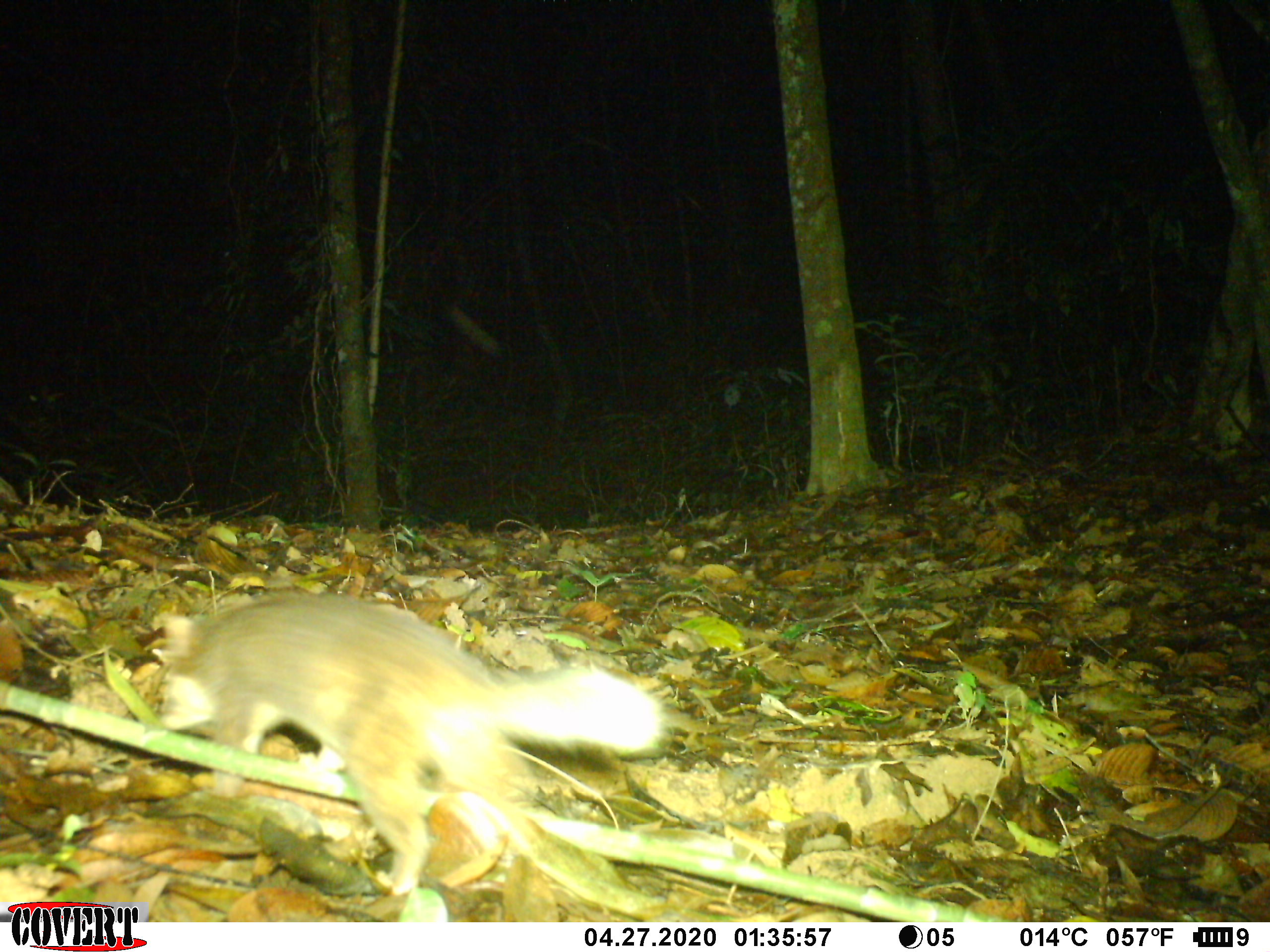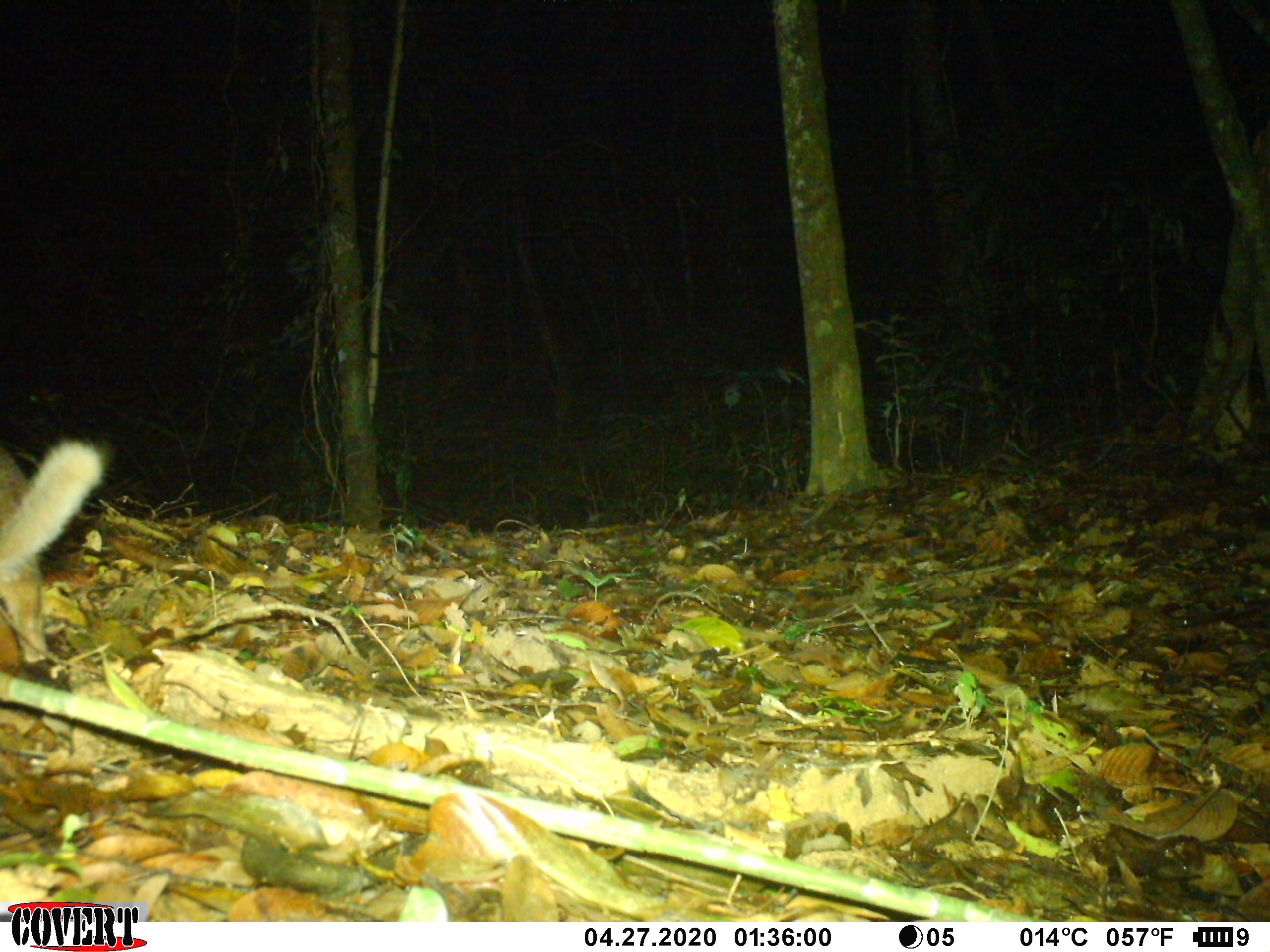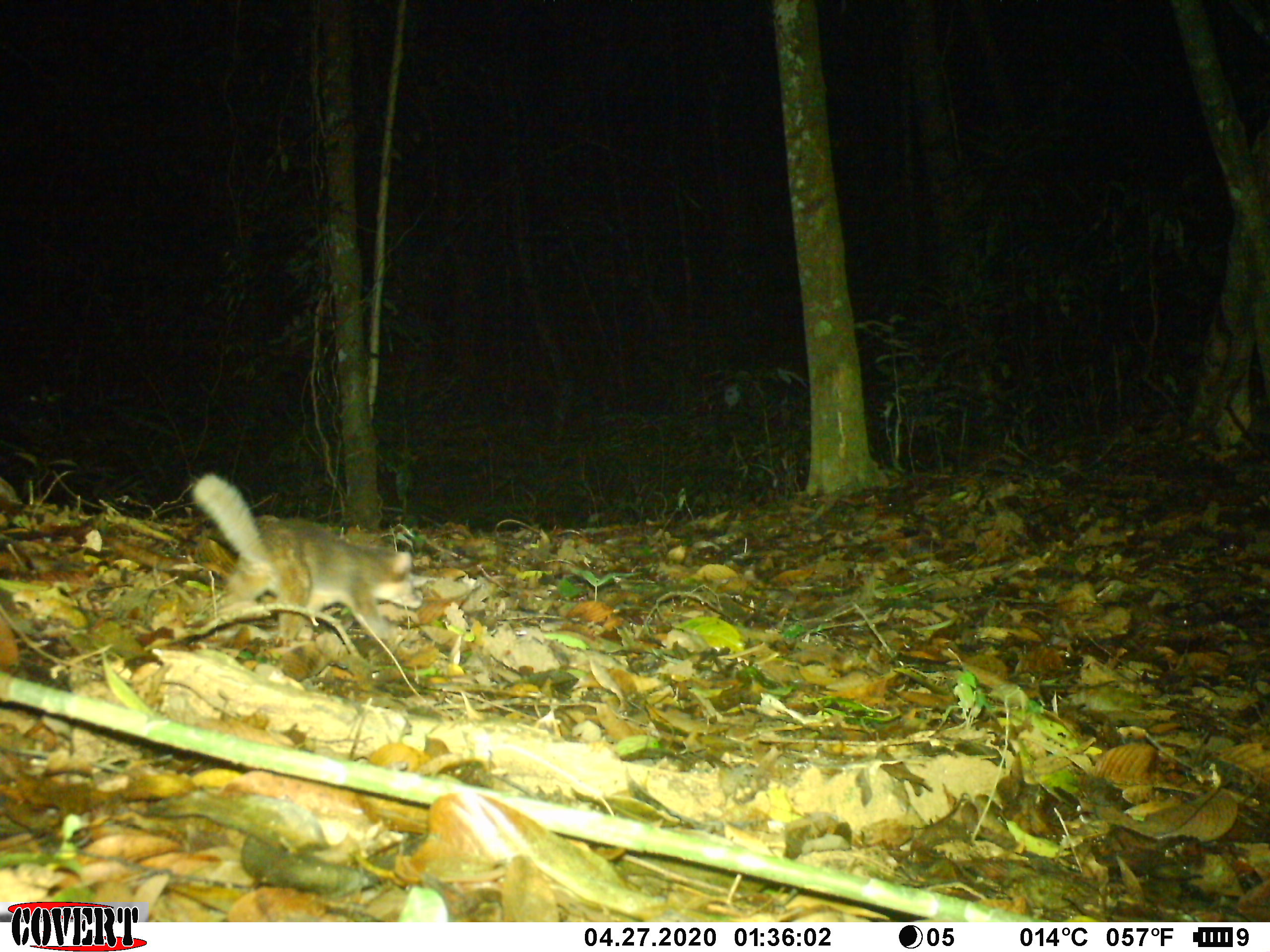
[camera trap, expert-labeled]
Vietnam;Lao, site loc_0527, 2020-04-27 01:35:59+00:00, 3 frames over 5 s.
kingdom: Animalia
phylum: Chordata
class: Mammalia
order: Carnivora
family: Mustelidae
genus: Melogale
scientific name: Melogale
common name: ferret badger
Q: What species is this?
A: Ferret badger (Melogale).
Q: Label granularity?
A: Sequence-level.